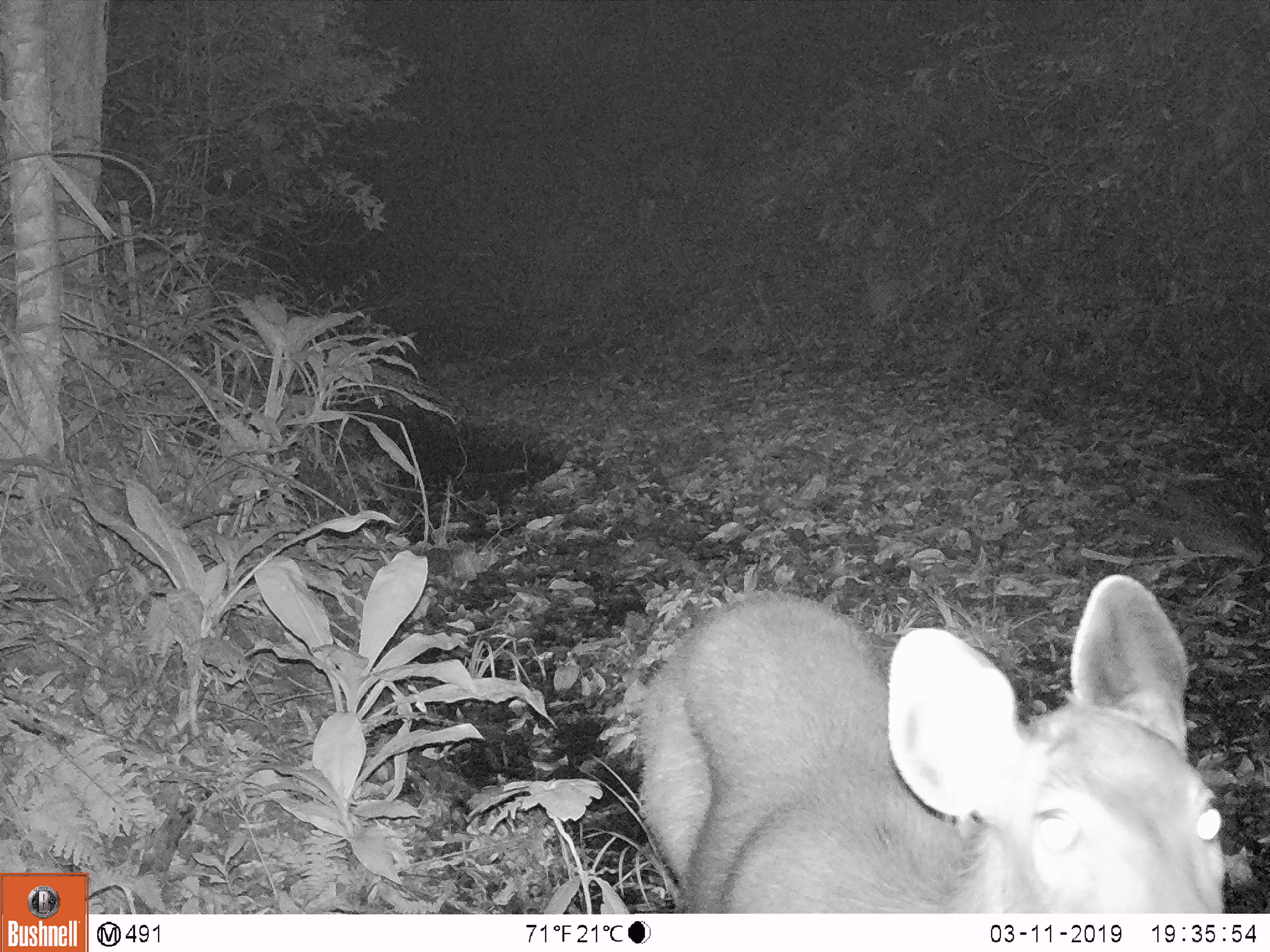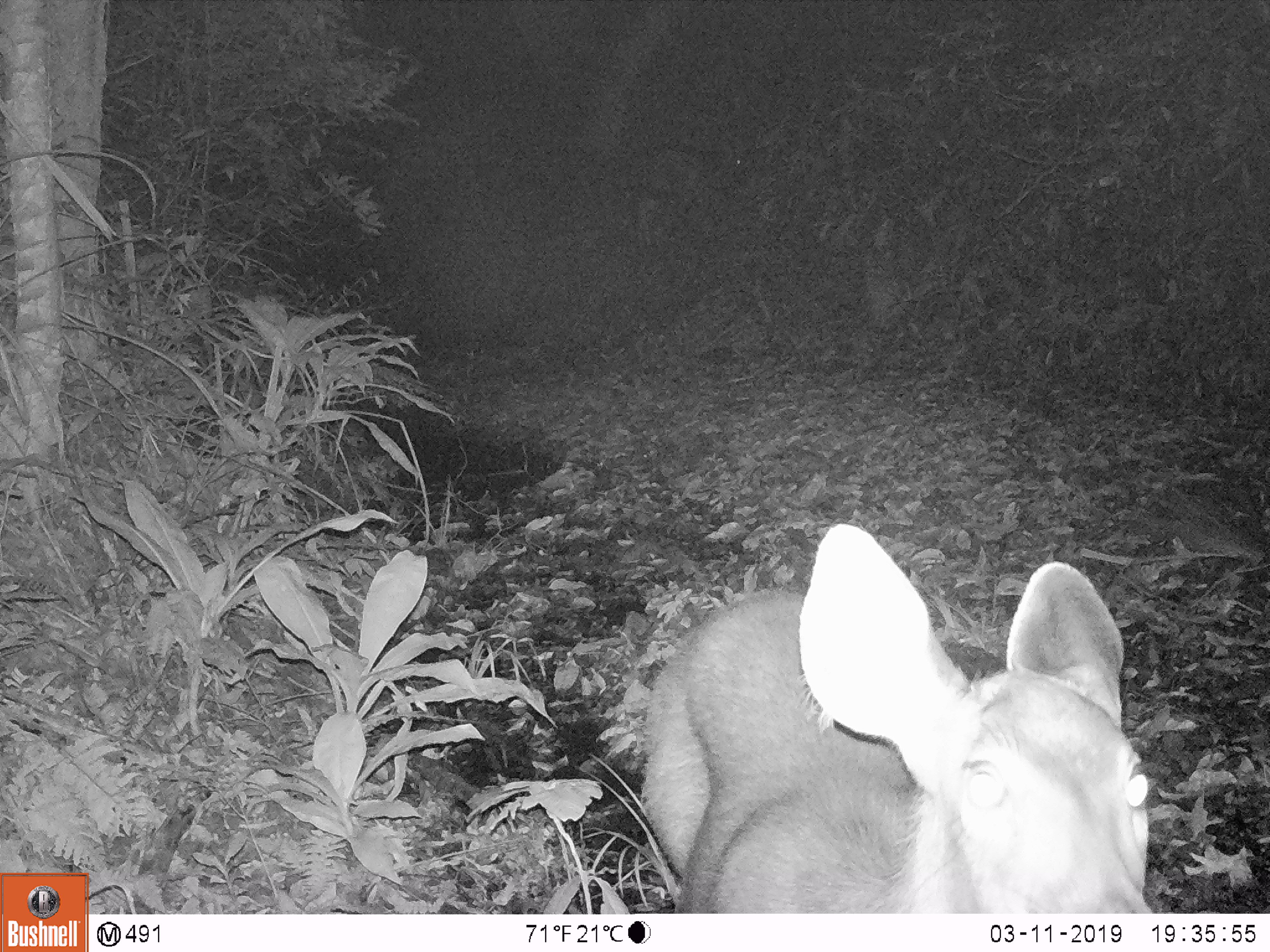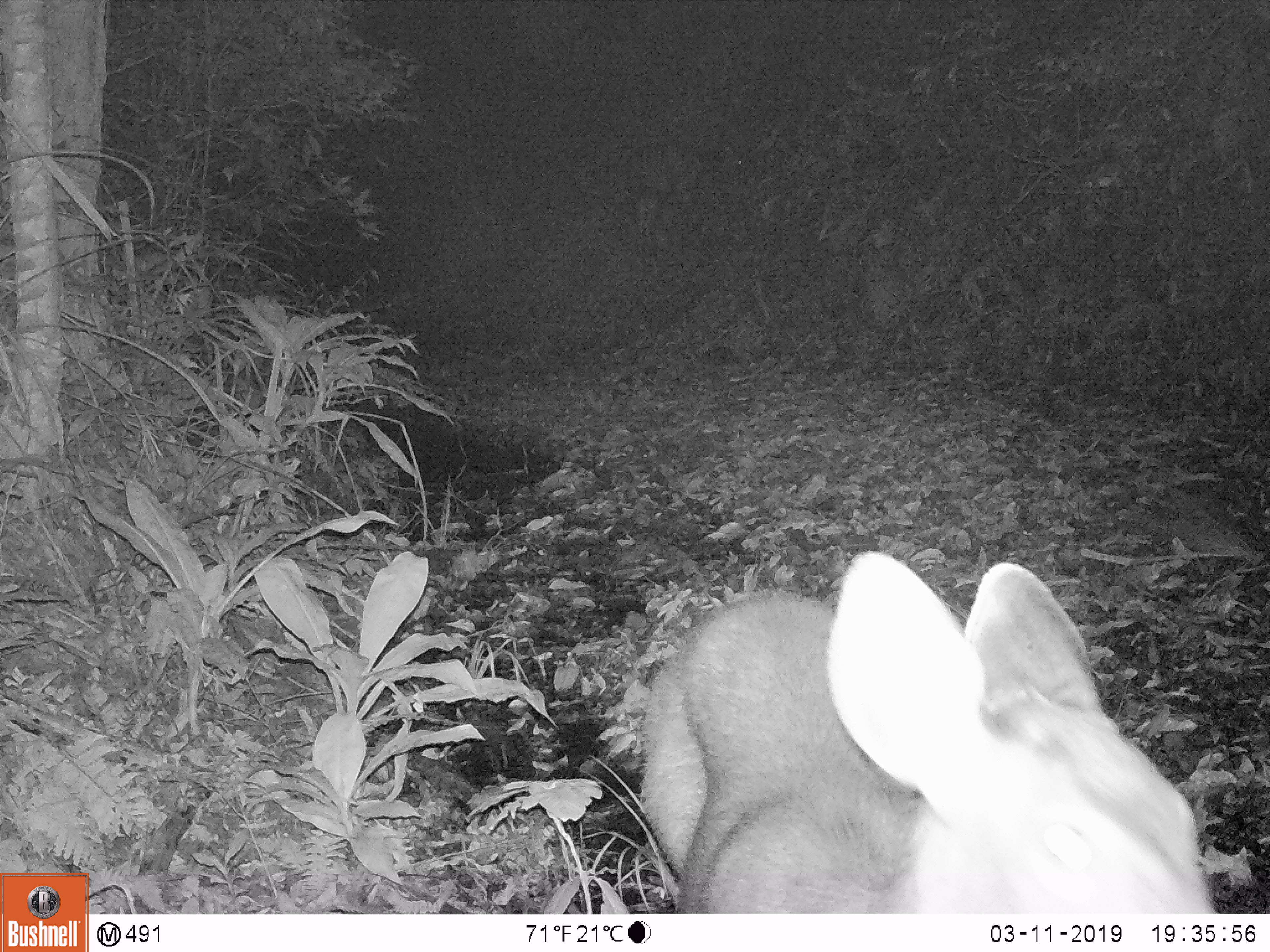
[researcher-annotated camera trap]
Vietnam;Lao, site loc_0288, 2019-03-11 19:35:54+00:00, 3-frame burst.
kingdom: Animalia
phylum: Chordata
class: Mammalia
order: Artiodactyla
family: Cervidae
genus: Rusa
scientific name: Rusa unicolor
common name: sambar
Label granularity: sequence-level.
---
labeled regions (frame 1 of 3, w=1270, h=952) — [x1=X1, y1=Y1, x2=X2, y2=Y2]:
sambar: [x1=631, y1=572, x2=1226, y2=913]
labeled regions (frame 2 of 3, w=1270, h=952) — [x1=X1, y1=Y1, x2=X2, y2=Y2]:
sambar: [x1=639, y1=521, x2=1154, y2=913]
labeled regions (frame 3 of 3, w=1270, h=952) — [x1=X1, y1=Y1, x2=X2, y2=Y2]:
sambar: [x1=634, y1=549, x2=1216, y2=913]